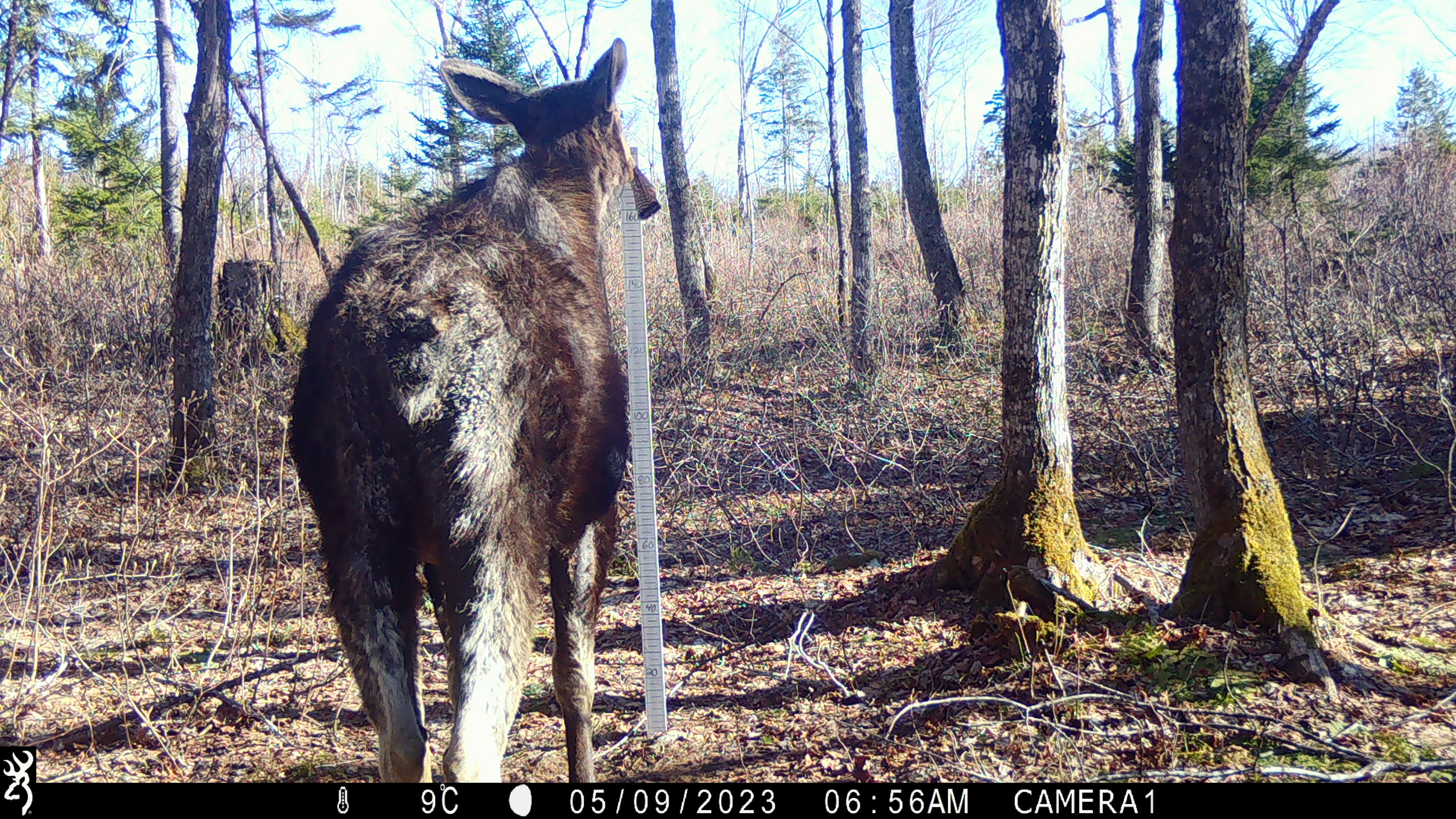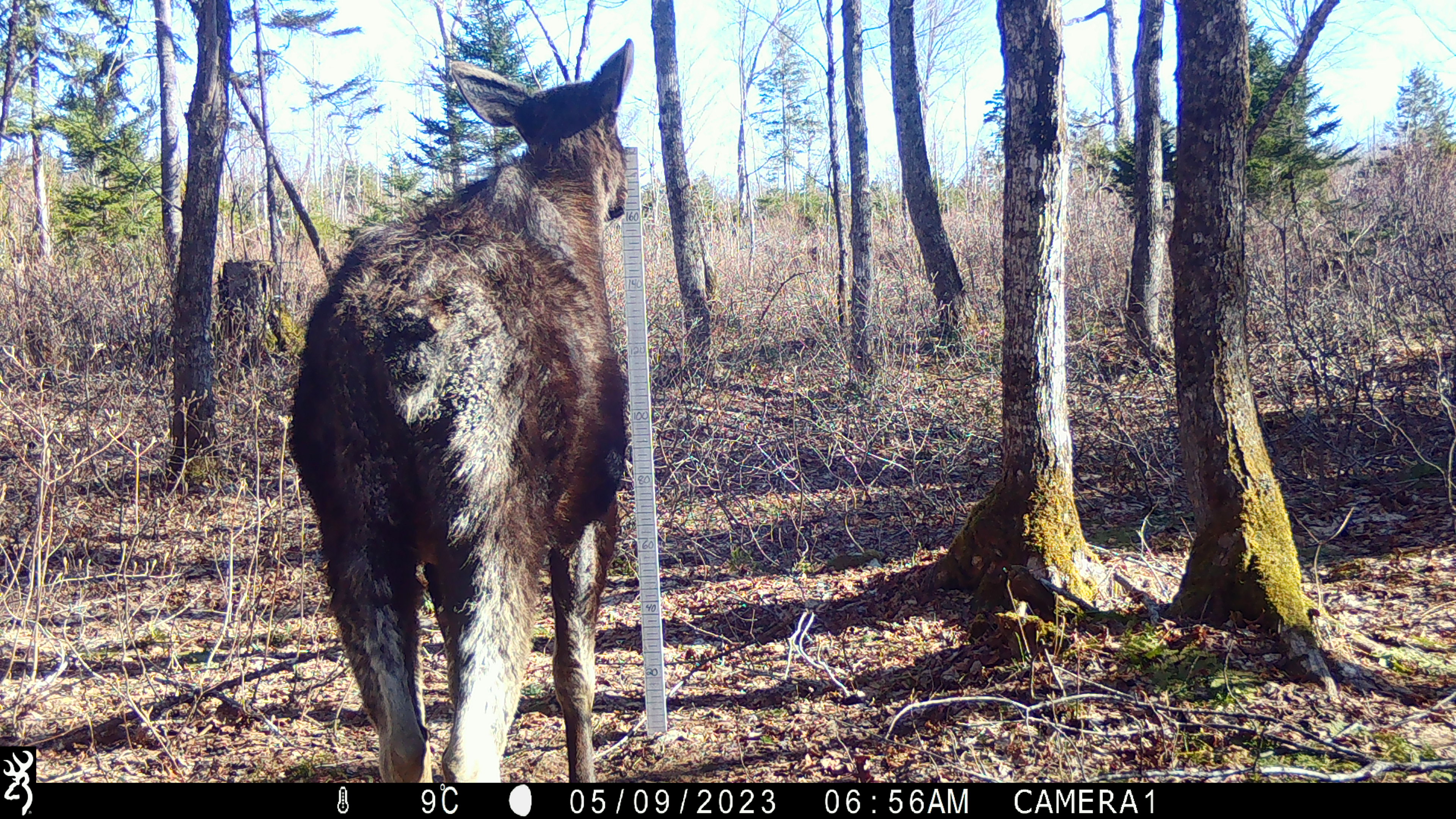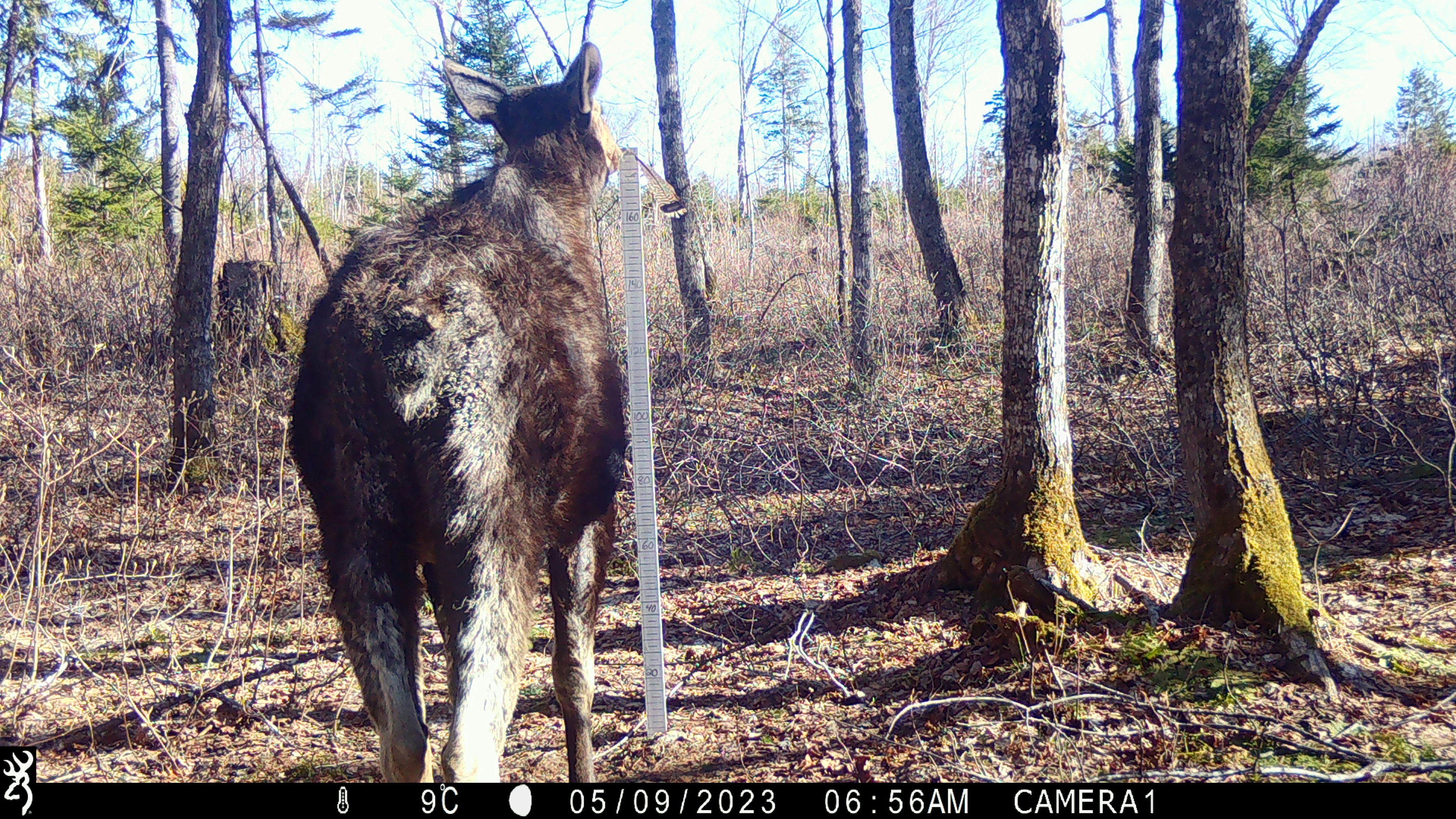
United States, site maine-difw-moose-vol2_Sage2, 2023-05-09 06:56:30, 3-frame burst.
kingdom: Animalia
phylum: Chordata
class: Mammalia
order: Artiodactyla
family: Cervidae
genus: Alces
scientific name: Alces alces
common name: moose